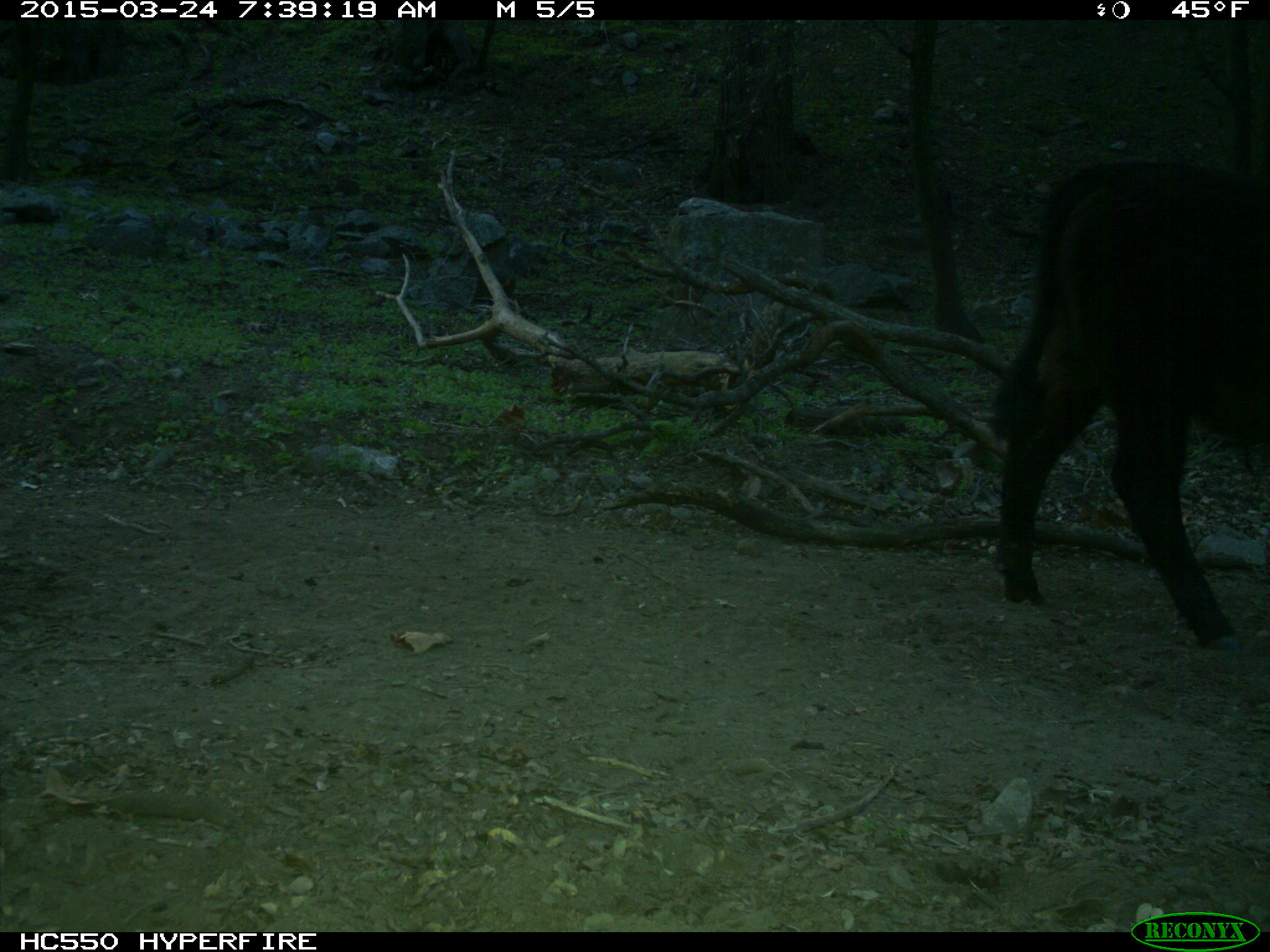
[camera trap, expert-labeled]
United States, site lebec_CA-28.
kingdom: Animalia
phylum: Chordata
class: Mammalia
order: Artiodactyla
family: Bovidae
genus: Bos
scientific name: Bos taurus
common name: domestic cow